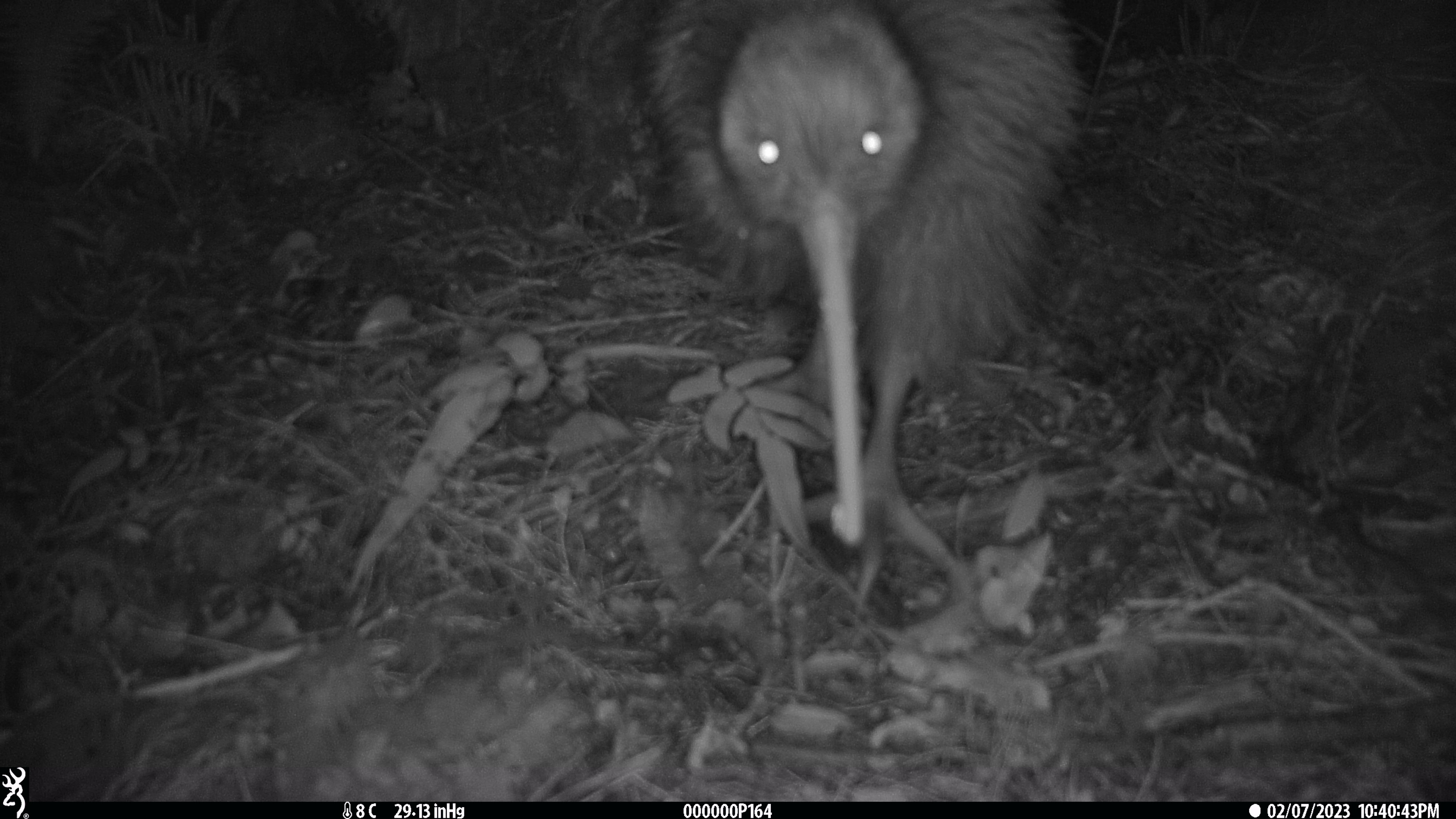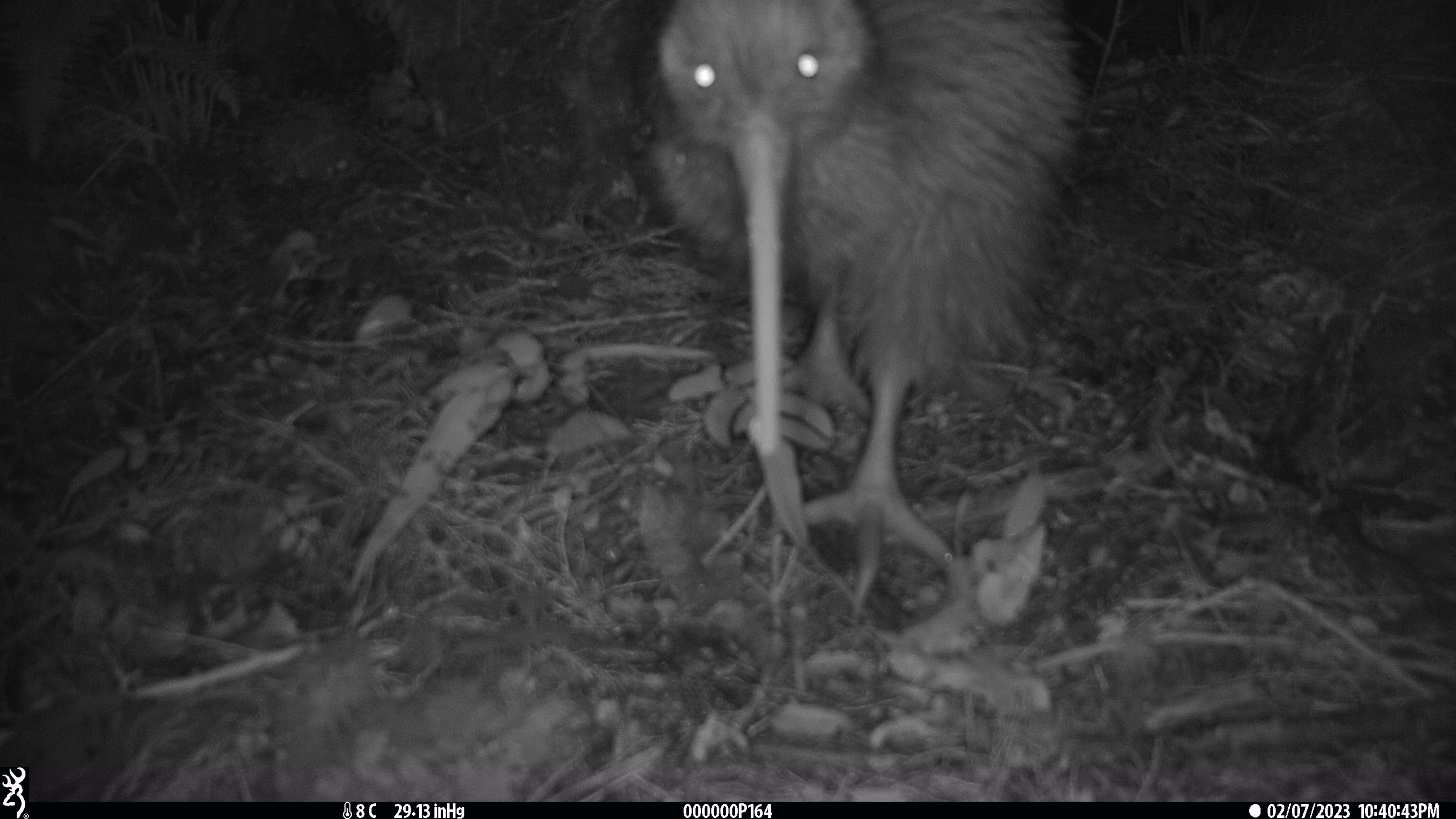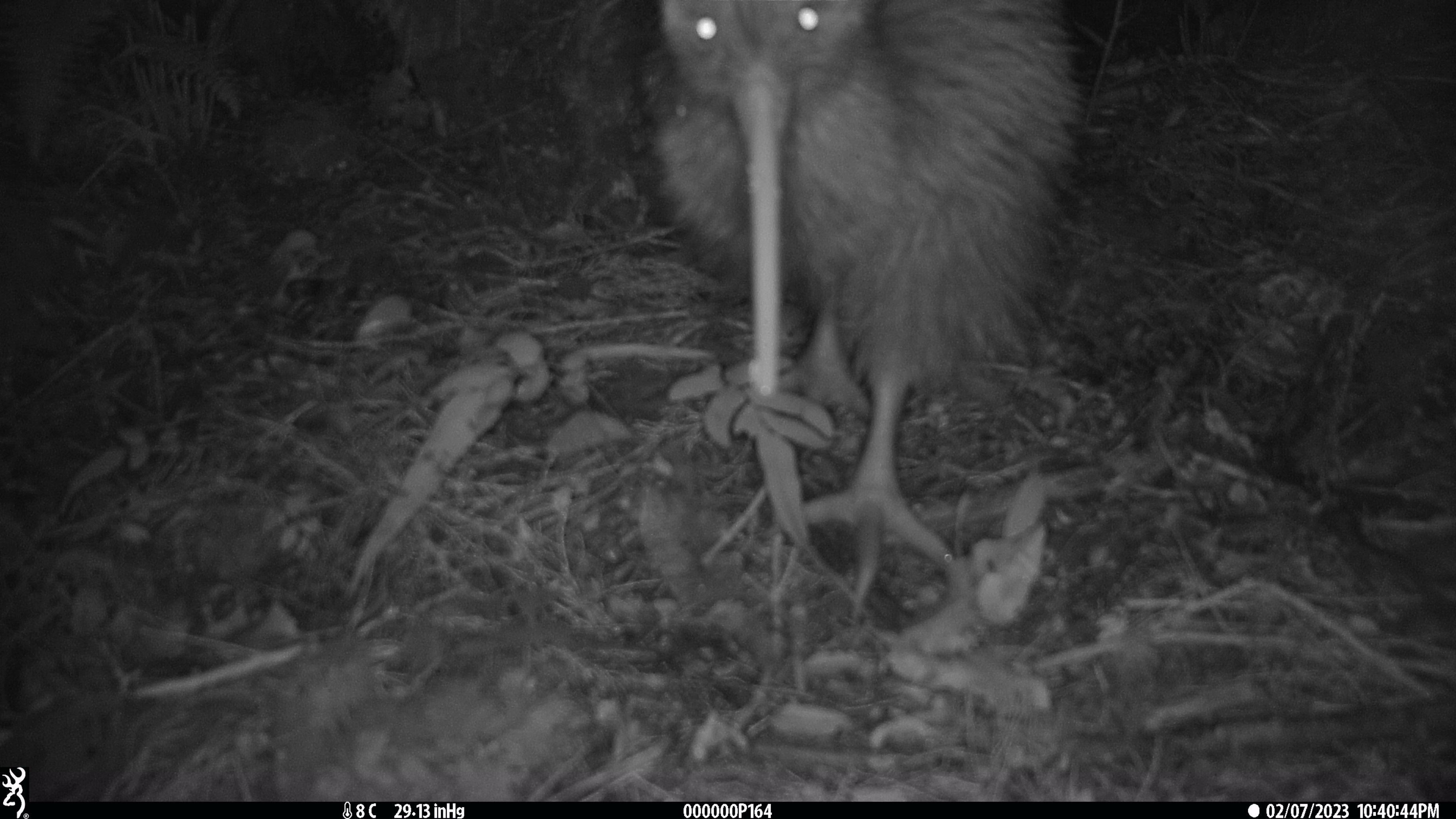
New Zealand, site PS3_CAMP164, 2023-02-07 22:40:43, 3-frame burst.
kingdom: Animalia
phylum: Chordata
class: Aves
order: Apterygiformes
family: Apterygidae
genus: Apteryx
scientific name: Apteryx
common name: kiwi